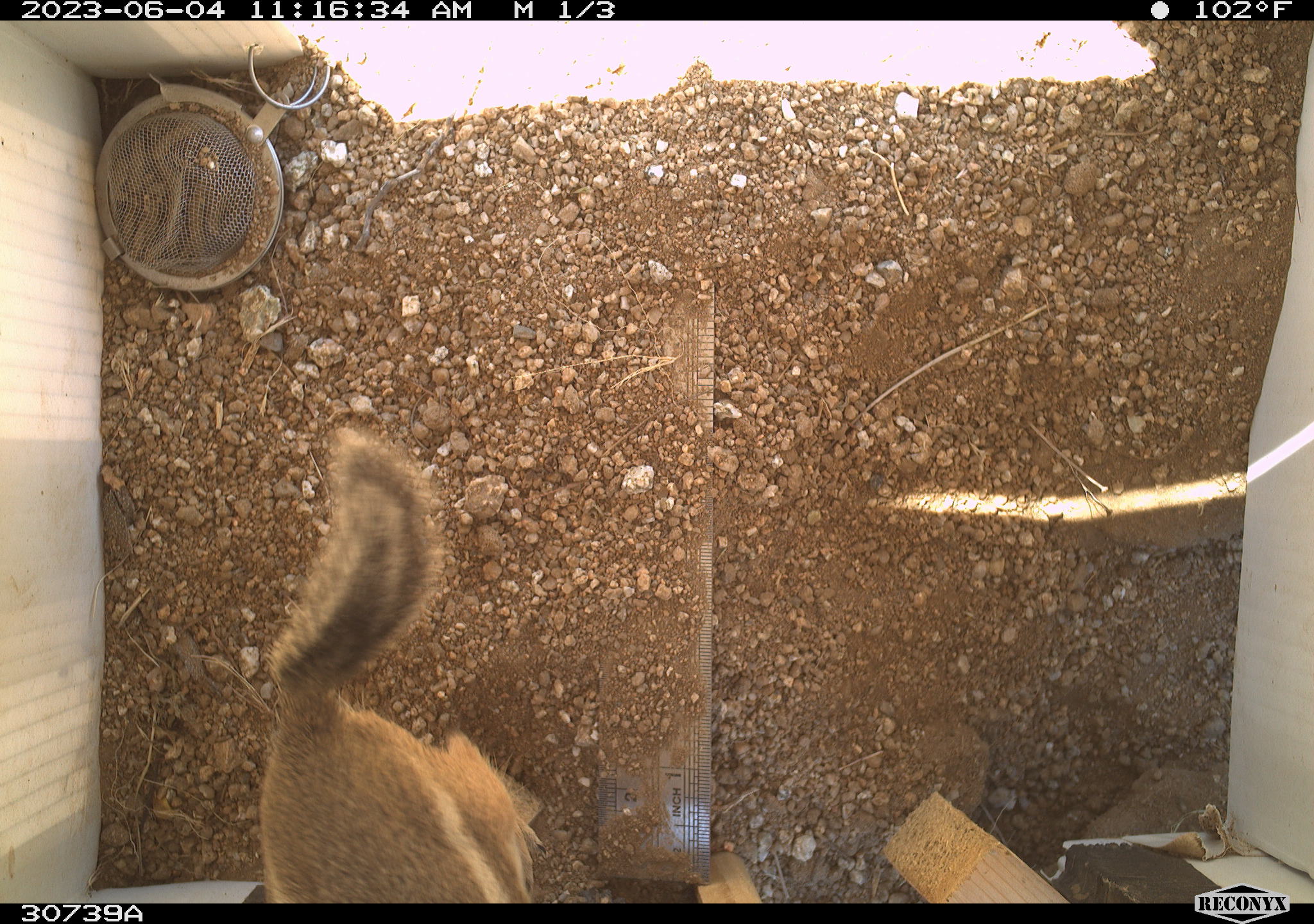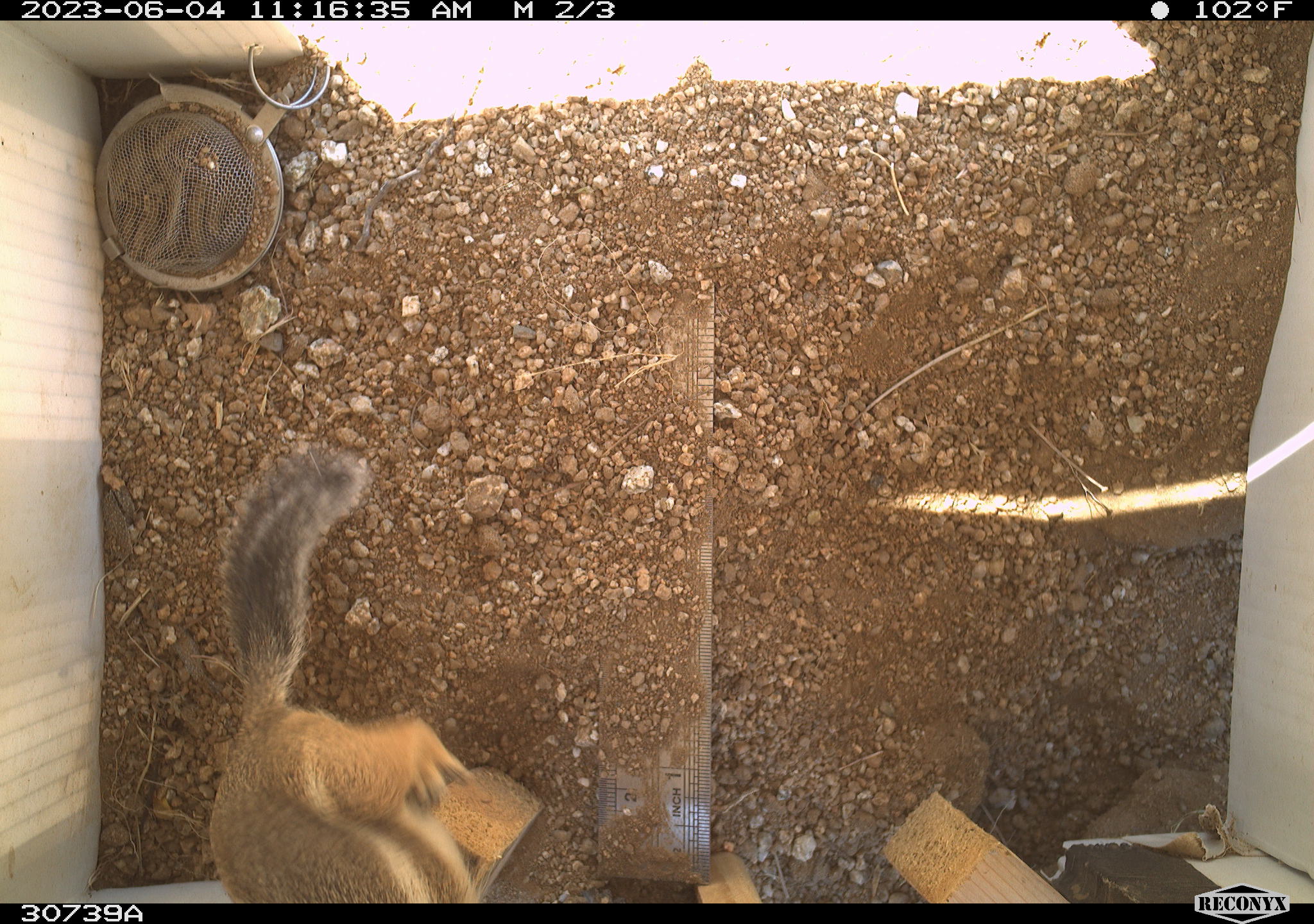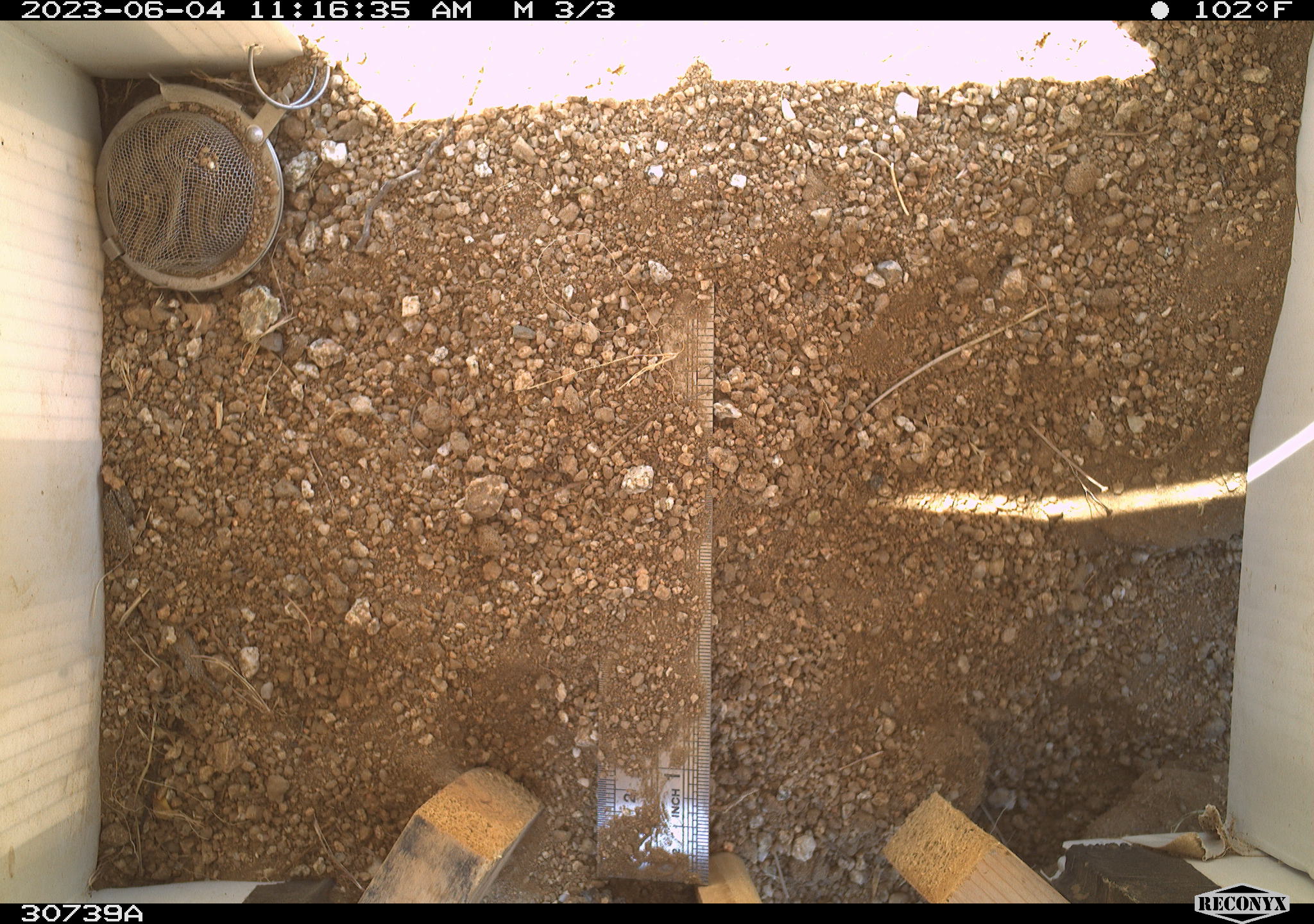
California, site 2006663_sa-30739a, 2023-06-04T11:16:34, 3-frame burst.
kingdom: Animalia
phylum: Chordata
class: Mammalia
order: Rodentia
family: Sciuridae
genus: Ammospermophilus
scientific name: Ammospermophilus leucurus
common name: white-tailed antelope squirrel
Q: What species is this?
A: White-tailed antelope squirrel (Ammospermophilus leucurus).